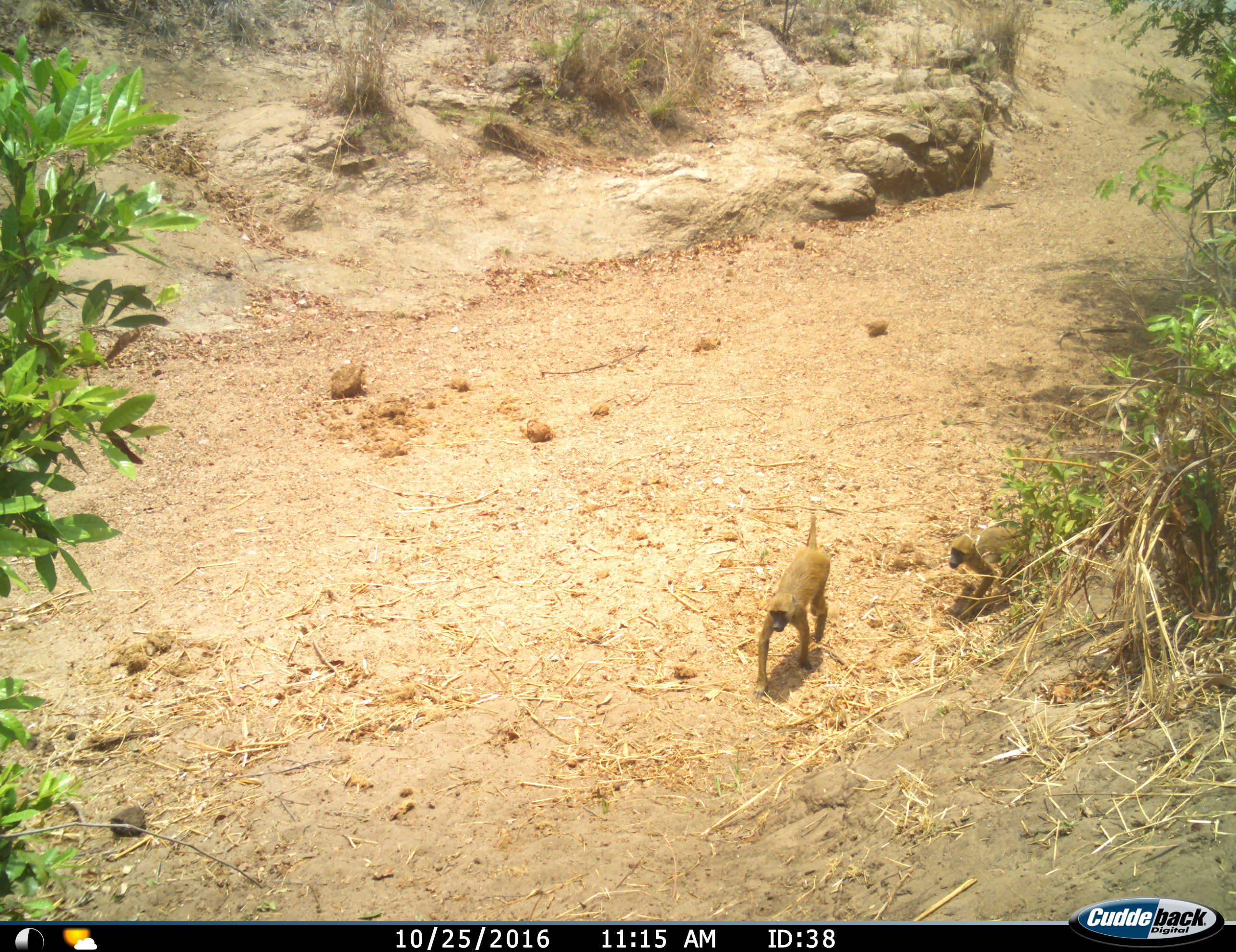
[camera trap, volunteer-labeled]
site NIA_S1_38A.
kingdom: Animalia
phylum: Chordata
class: Mammalia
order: Primates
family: Cercopithecidae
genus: Papio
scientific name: Papio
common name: baboon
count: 2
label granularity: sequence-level